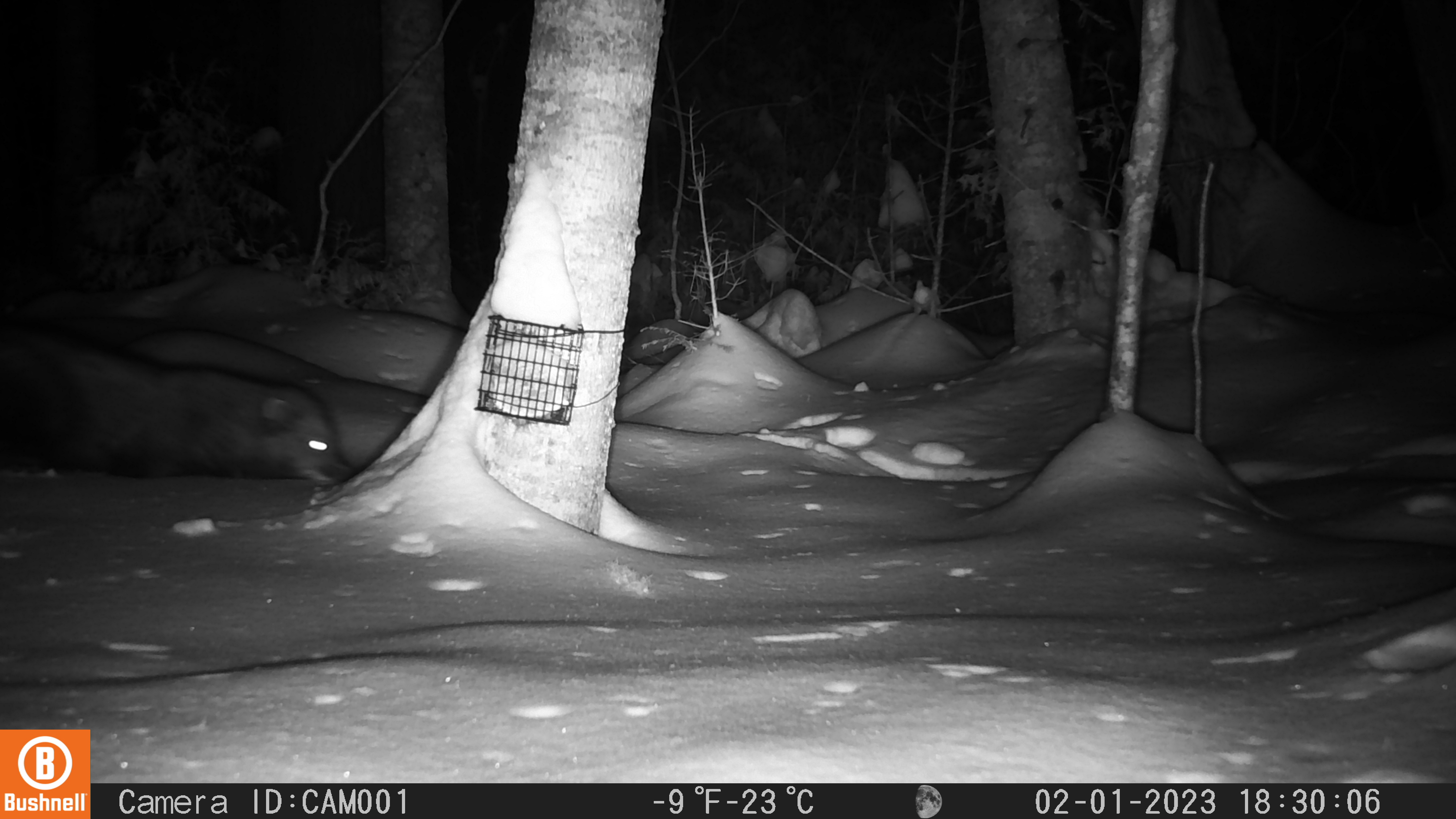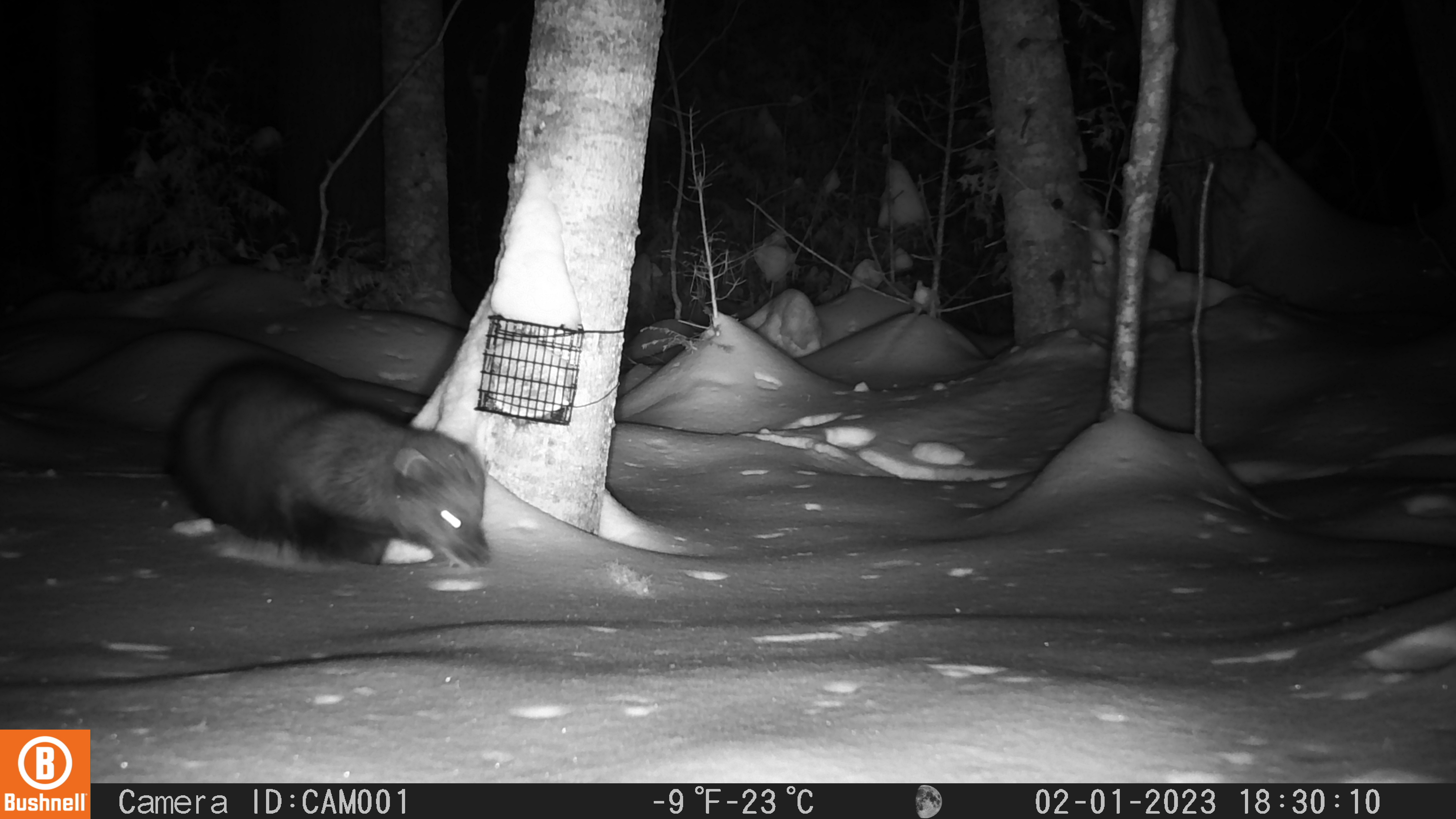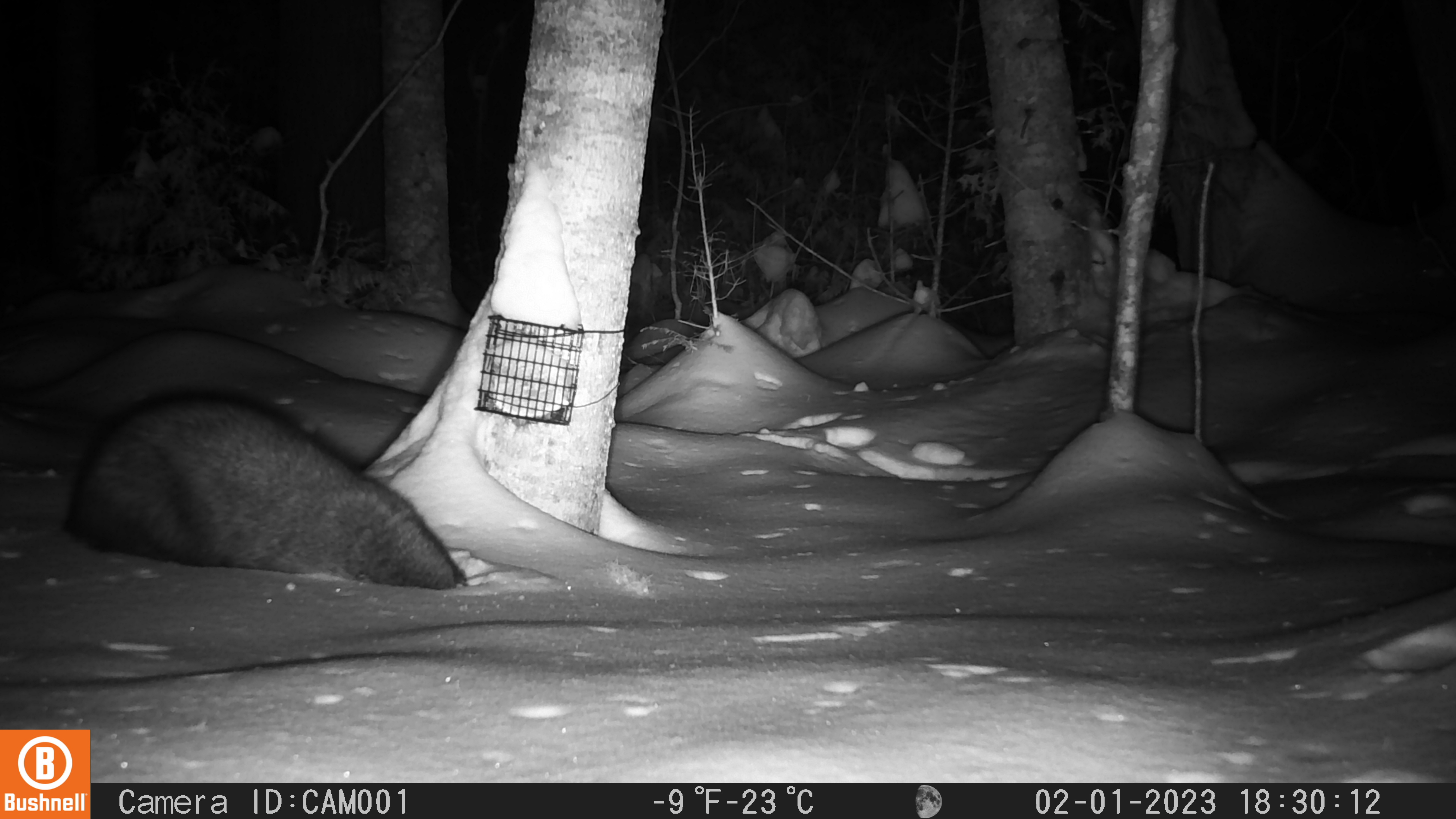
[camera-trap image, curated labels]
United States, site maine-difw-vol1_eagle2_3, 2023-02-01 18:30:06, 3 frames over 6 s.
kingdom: Animalia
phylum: Chordata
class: Mammalia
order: Carnivora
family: Mustelidae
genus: Pekania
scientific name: Pekania pennanti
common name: fisher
Fisher (Pekania pennanti).